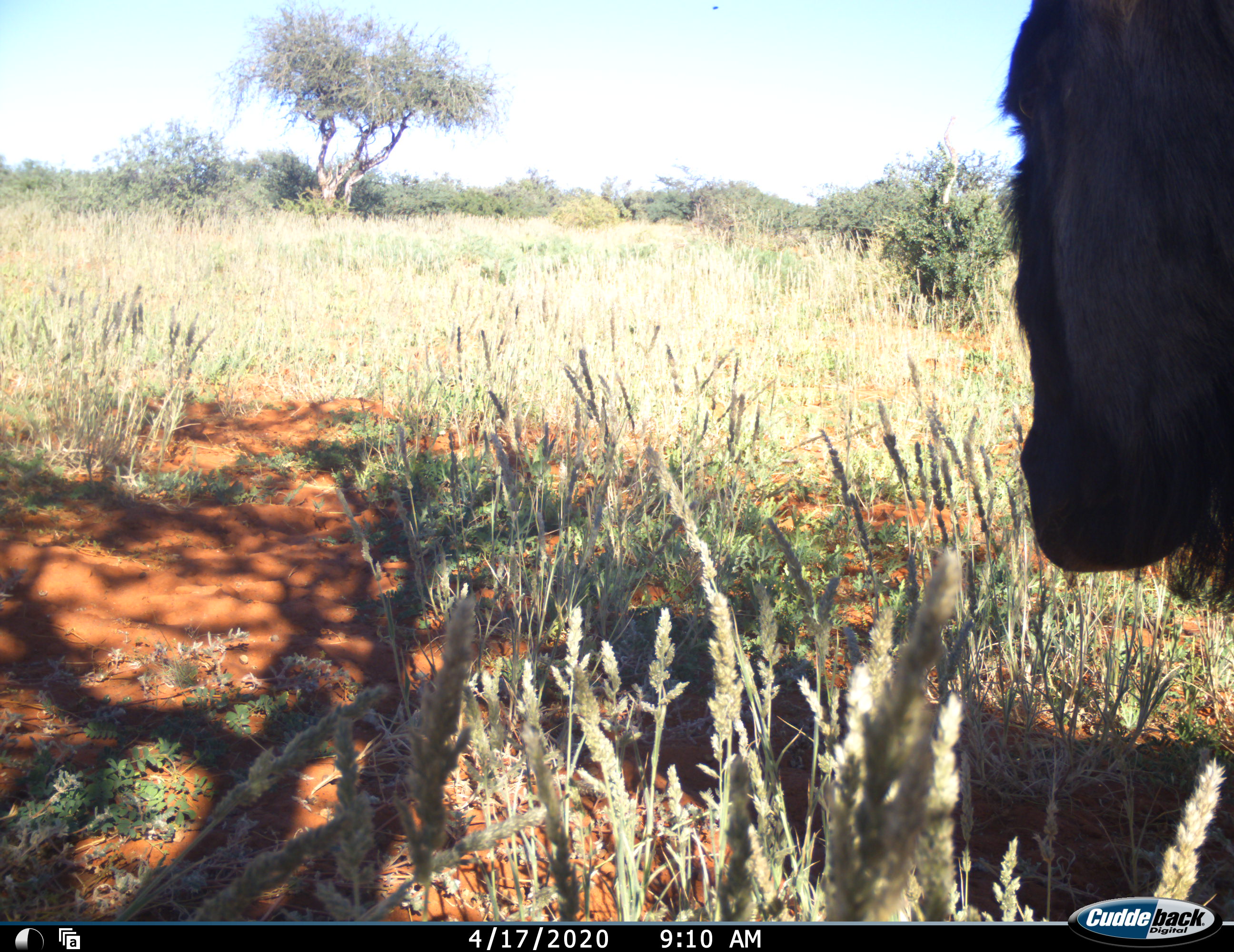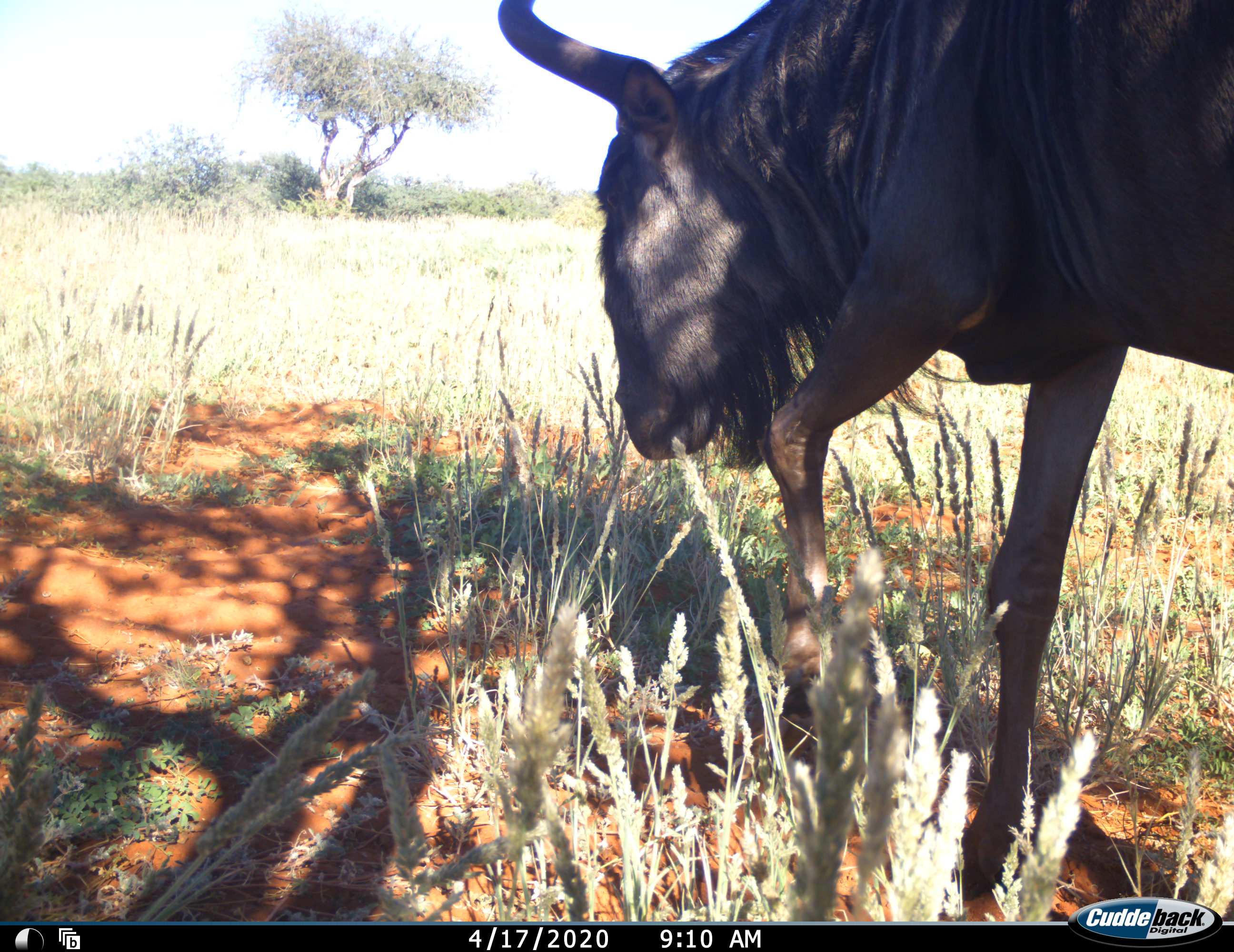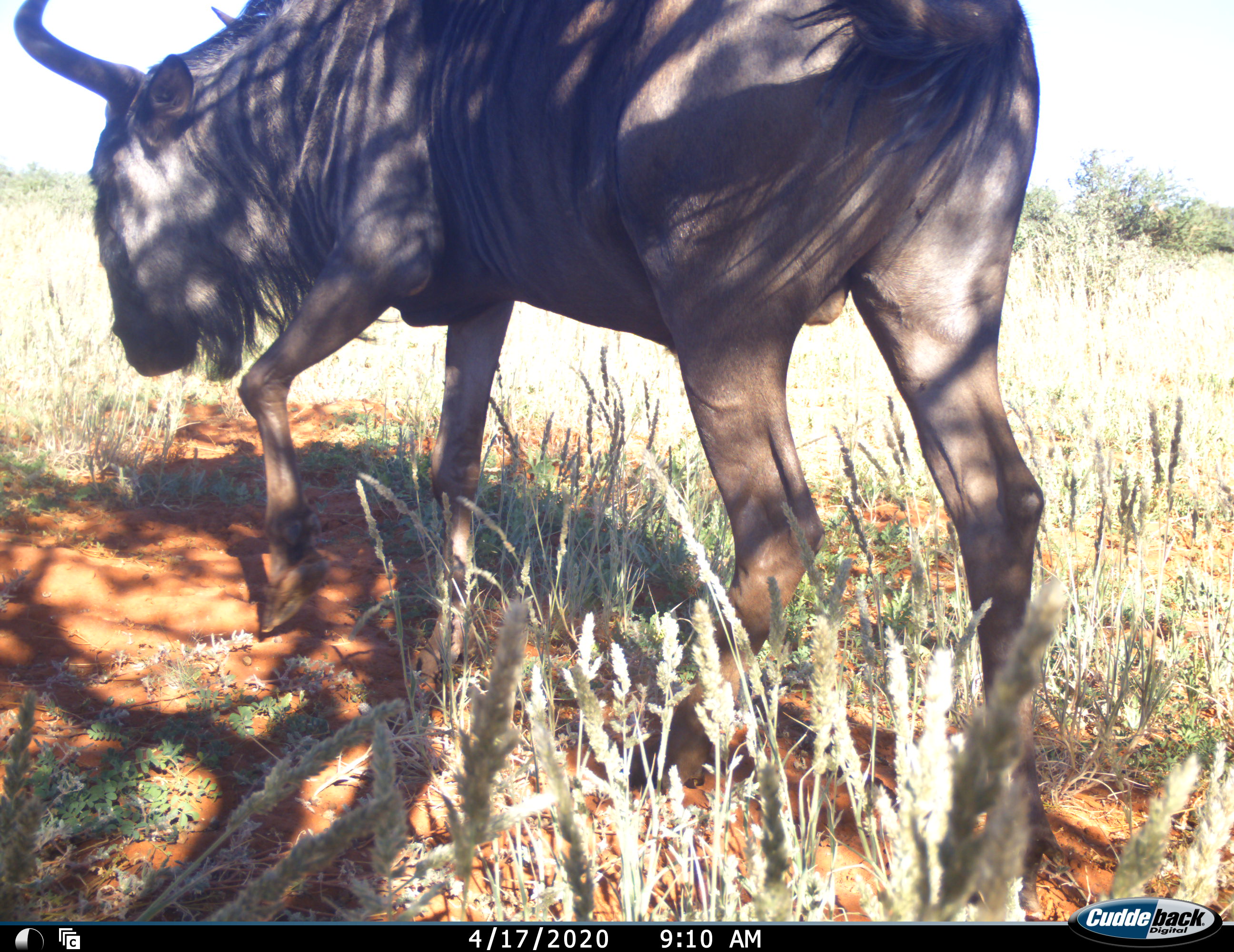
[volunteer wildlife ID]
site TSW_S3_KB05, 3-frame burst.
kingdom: Animalia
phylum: Chordata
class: Mammalia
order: Artiodactyla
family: Bovidae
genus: Connochaetes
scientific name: Connochaetes taurinus taurinus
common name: blue wildebeest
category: wildebeestblue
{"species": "wildebeestblue (blue wildebeest) (Connochaetes taurinus taurinus)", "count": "1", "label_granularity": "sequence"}